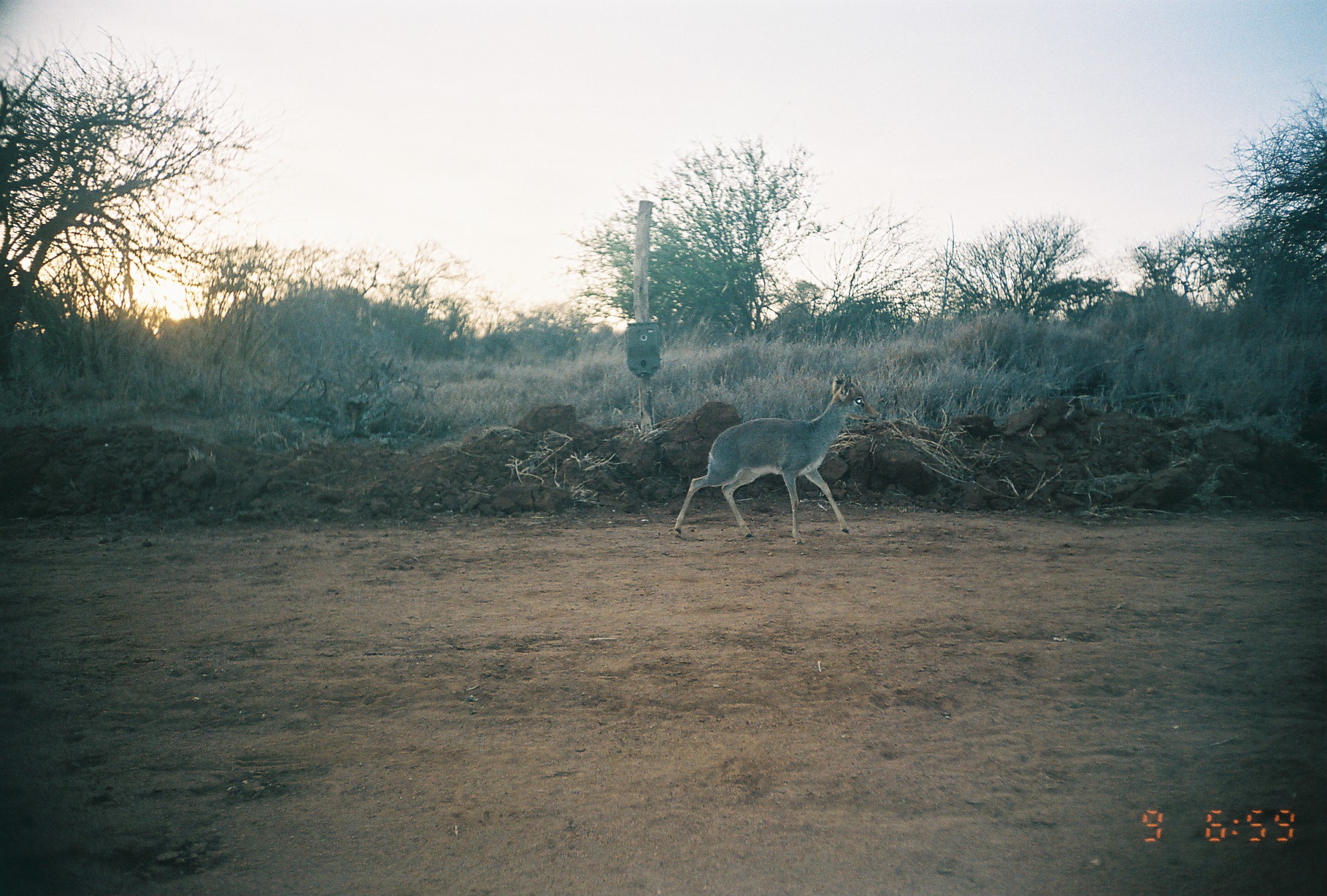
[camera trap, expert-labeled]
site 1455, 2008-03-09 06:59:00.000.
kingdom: Animalia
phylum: Chordata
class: Mammalia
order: Artiodactyla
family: Bovidae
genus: Madoqua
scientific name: Madoqua guentheri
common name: günther's dik-dik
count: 1